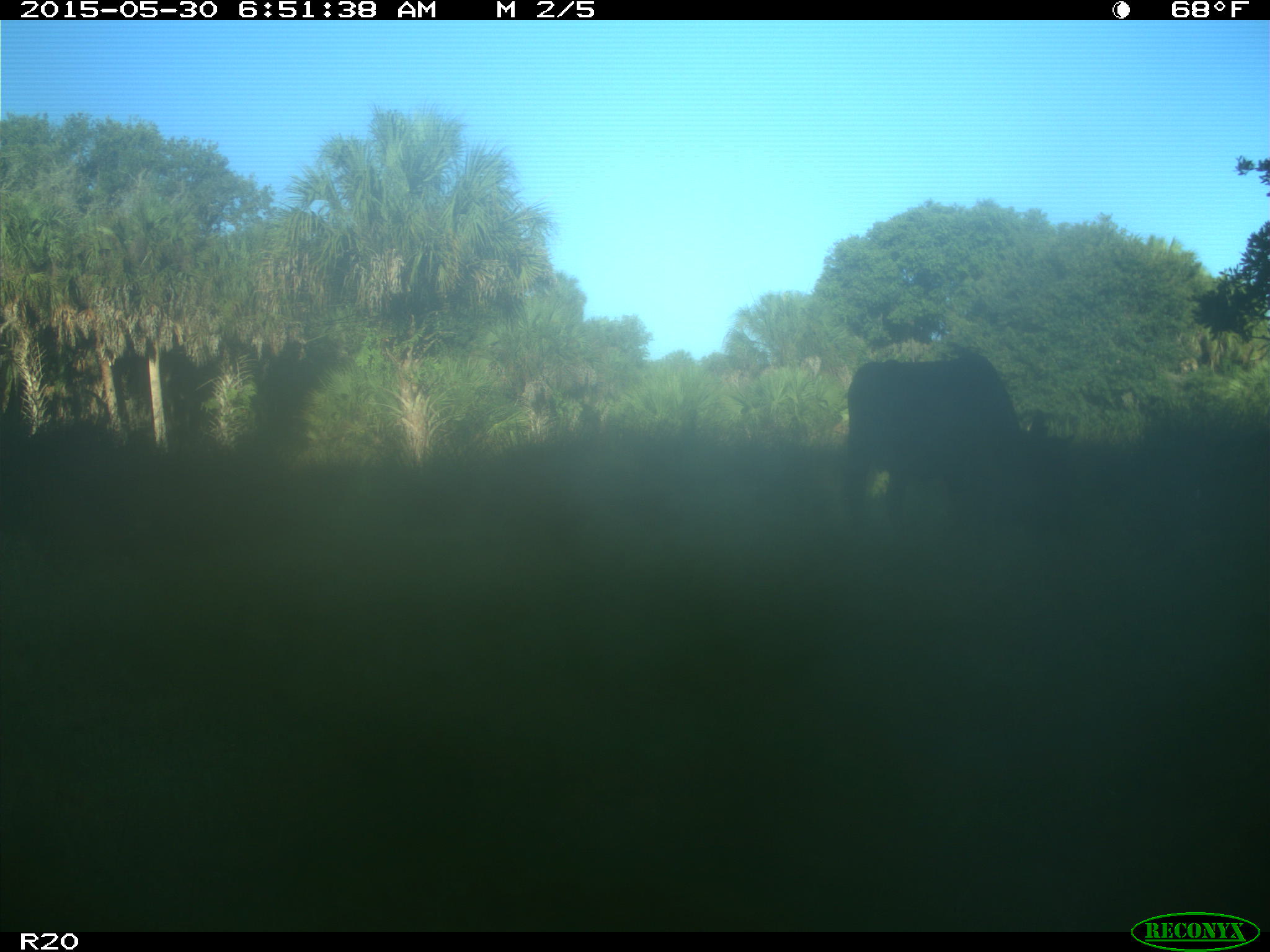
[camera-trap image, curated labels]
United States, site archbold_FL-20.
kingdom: Animalia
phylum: Chordata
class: Mammalia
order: Artiodactyla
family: Bovidae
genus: Bos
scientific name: Bos taurus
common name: domestic cow